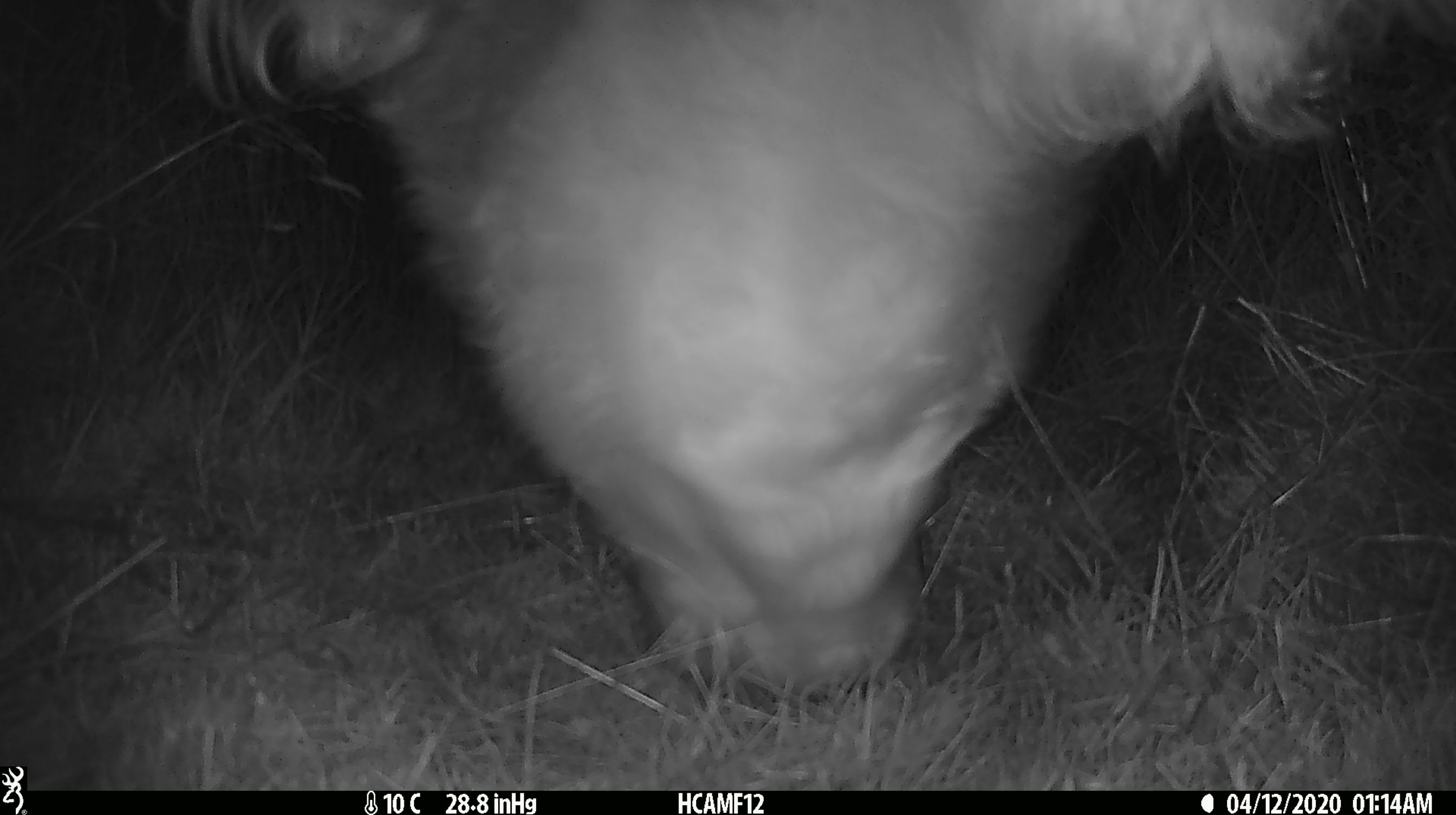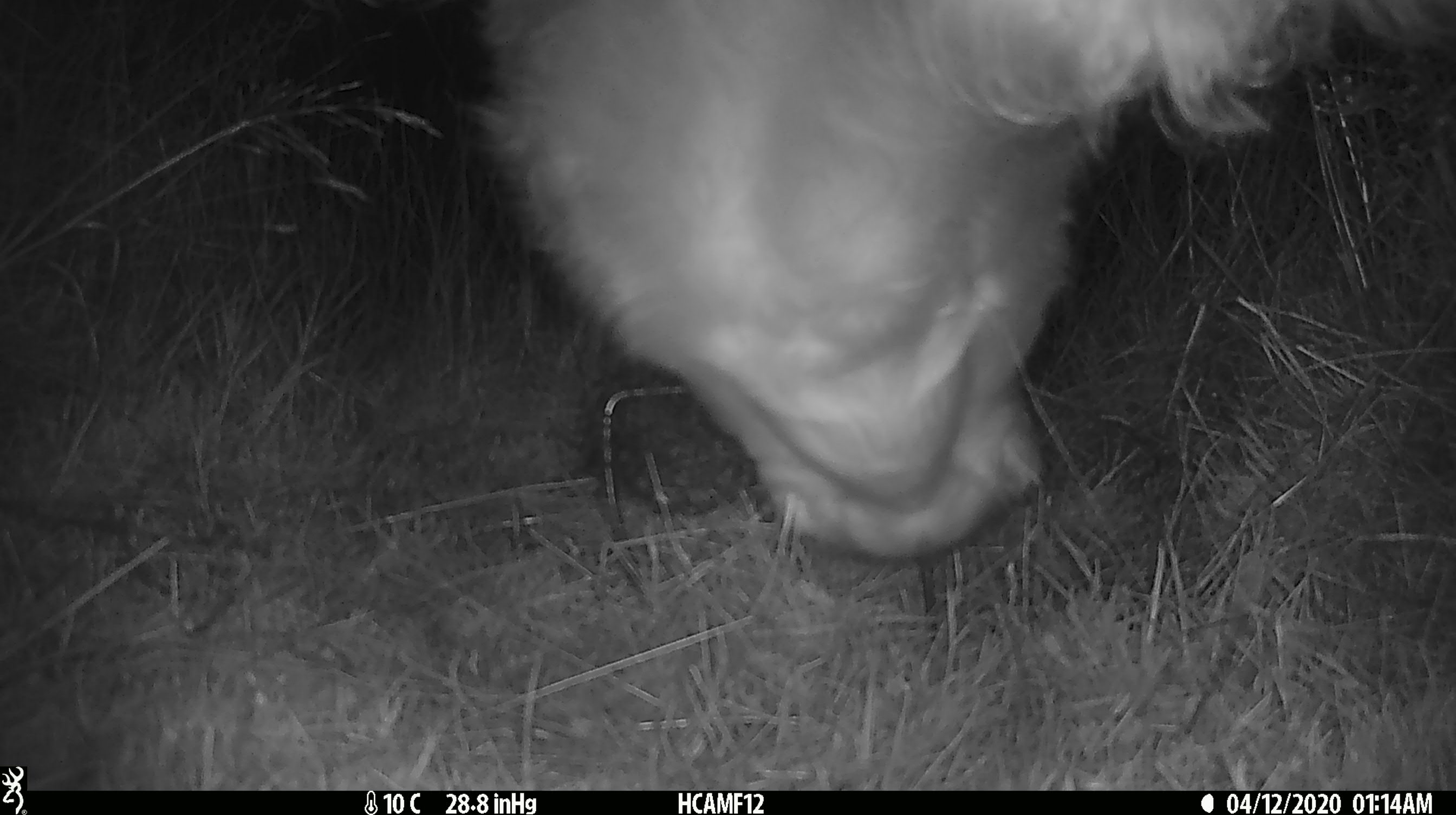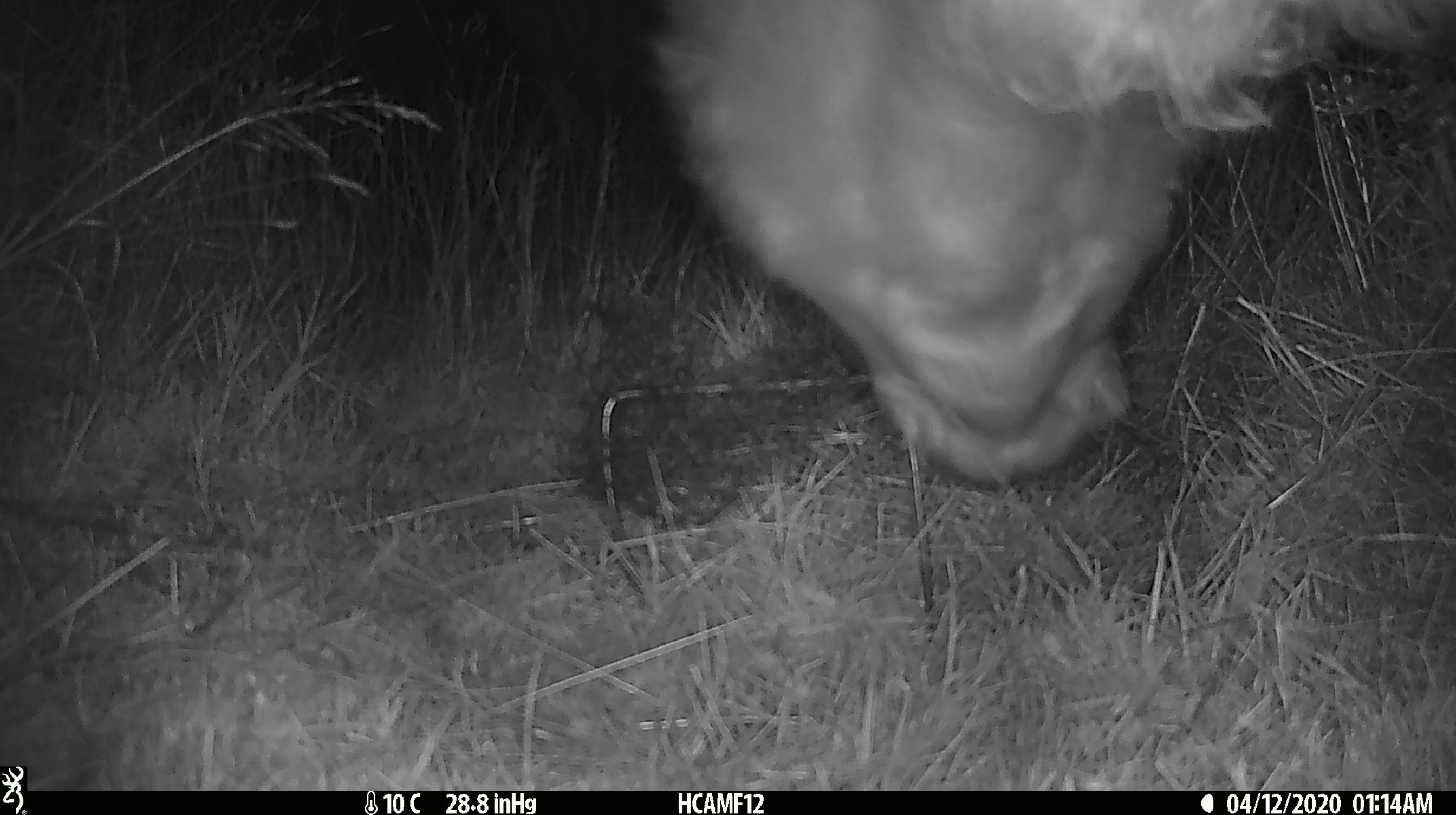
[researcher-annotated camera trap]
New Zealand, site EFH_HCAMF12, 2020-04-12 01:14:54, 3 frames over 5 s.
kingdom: Animalia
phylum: Chordata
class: Mammalia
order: Artiodactyla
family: Bovidae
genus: Bos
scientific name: Bos taurus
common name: domestic cow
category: cow